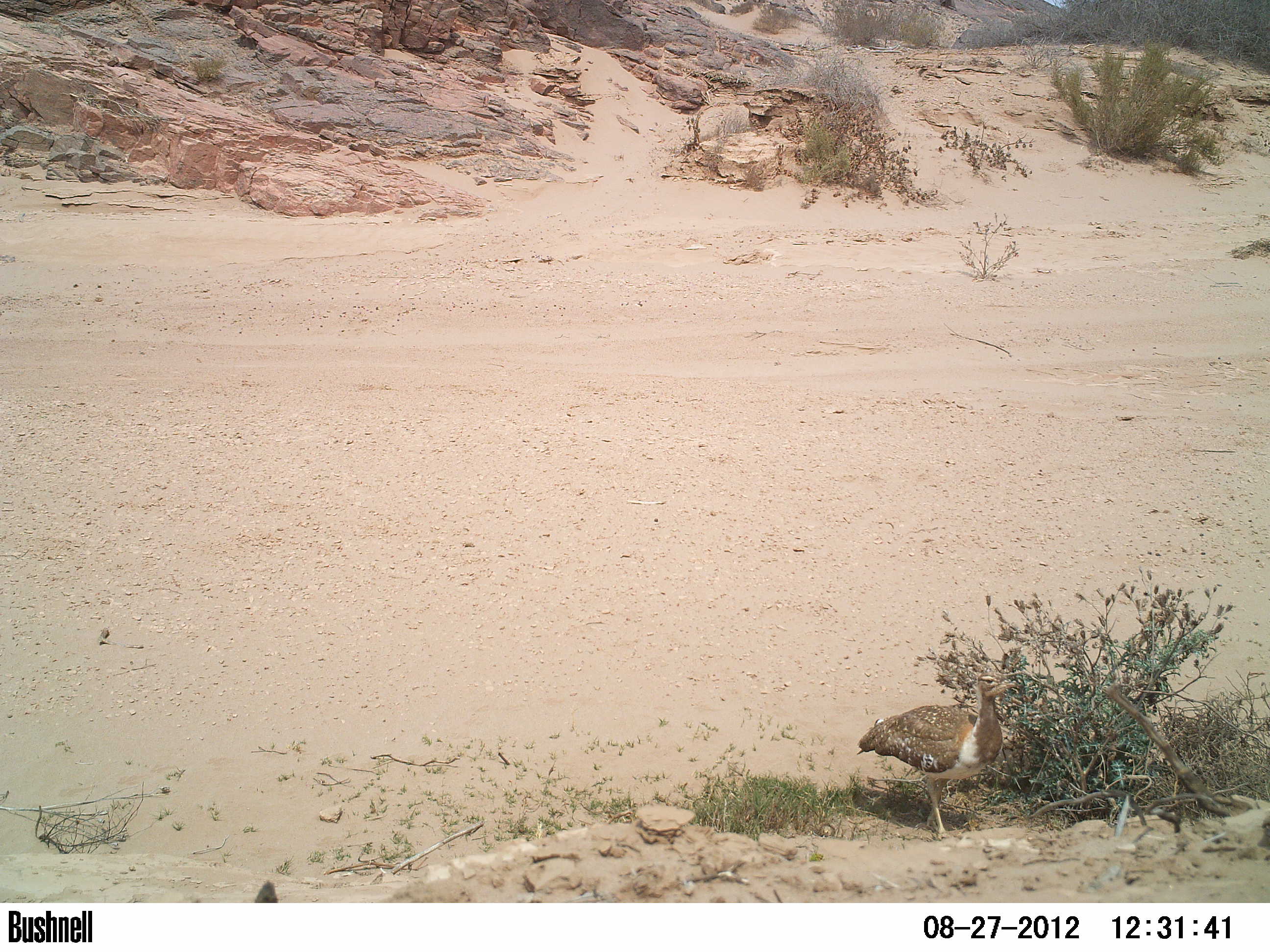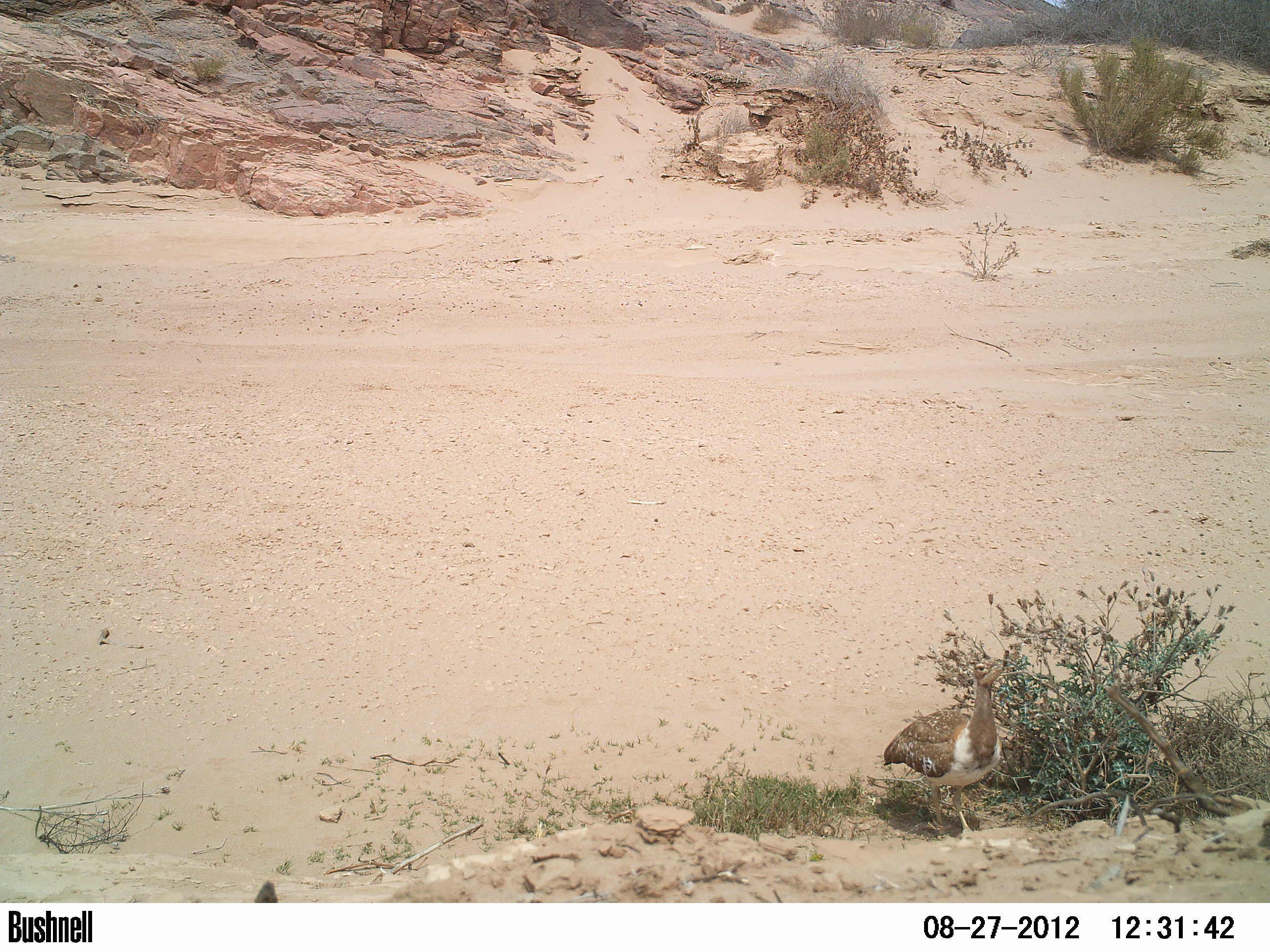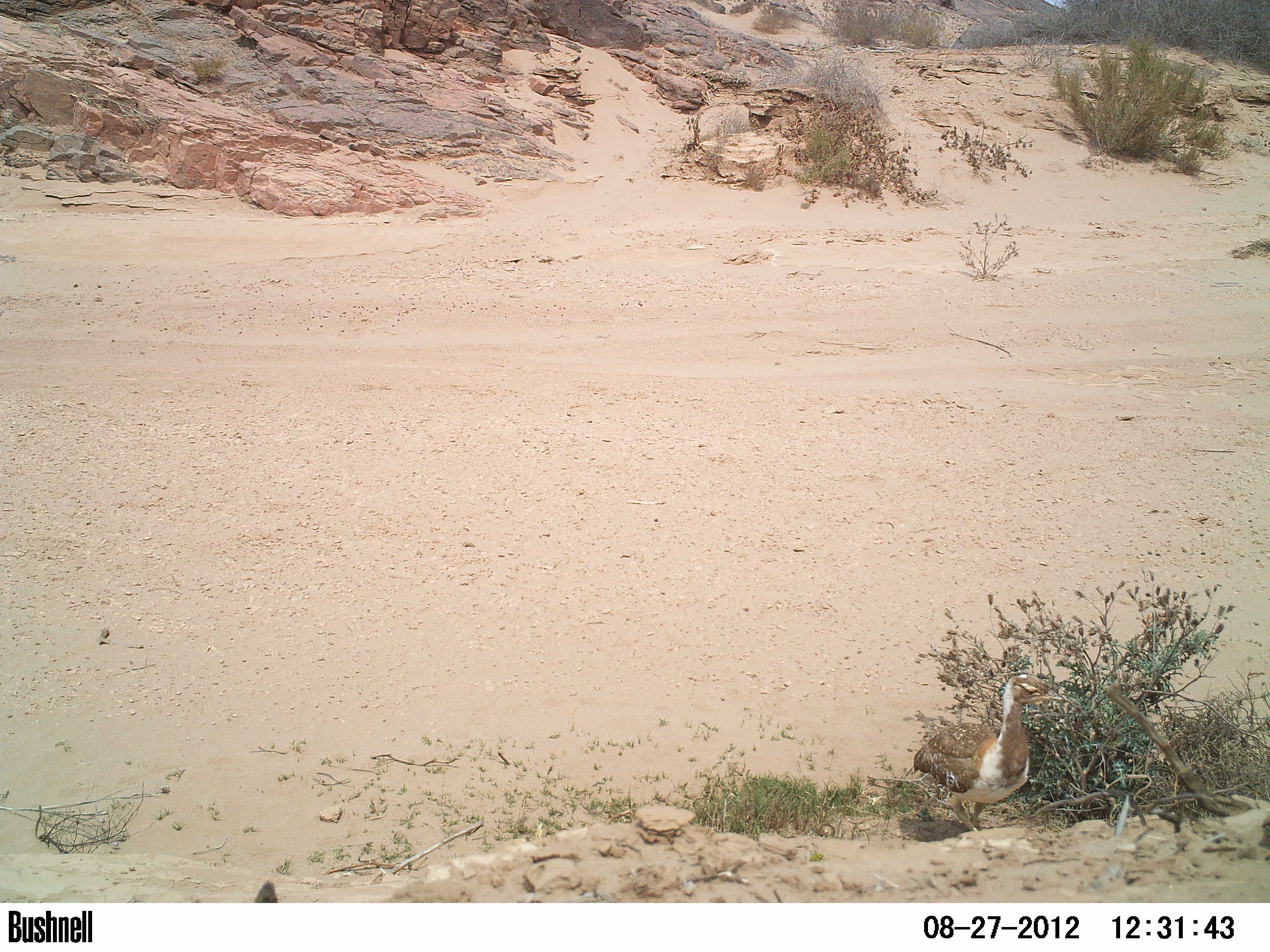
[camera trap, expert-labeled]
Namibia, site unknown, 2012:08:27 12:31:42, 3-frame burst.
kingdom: Animalia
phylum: Chordata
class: Aves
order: Otidiformes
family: Otididae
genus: Neotis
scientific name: Neotis ludwigii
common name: ludwig's bustard